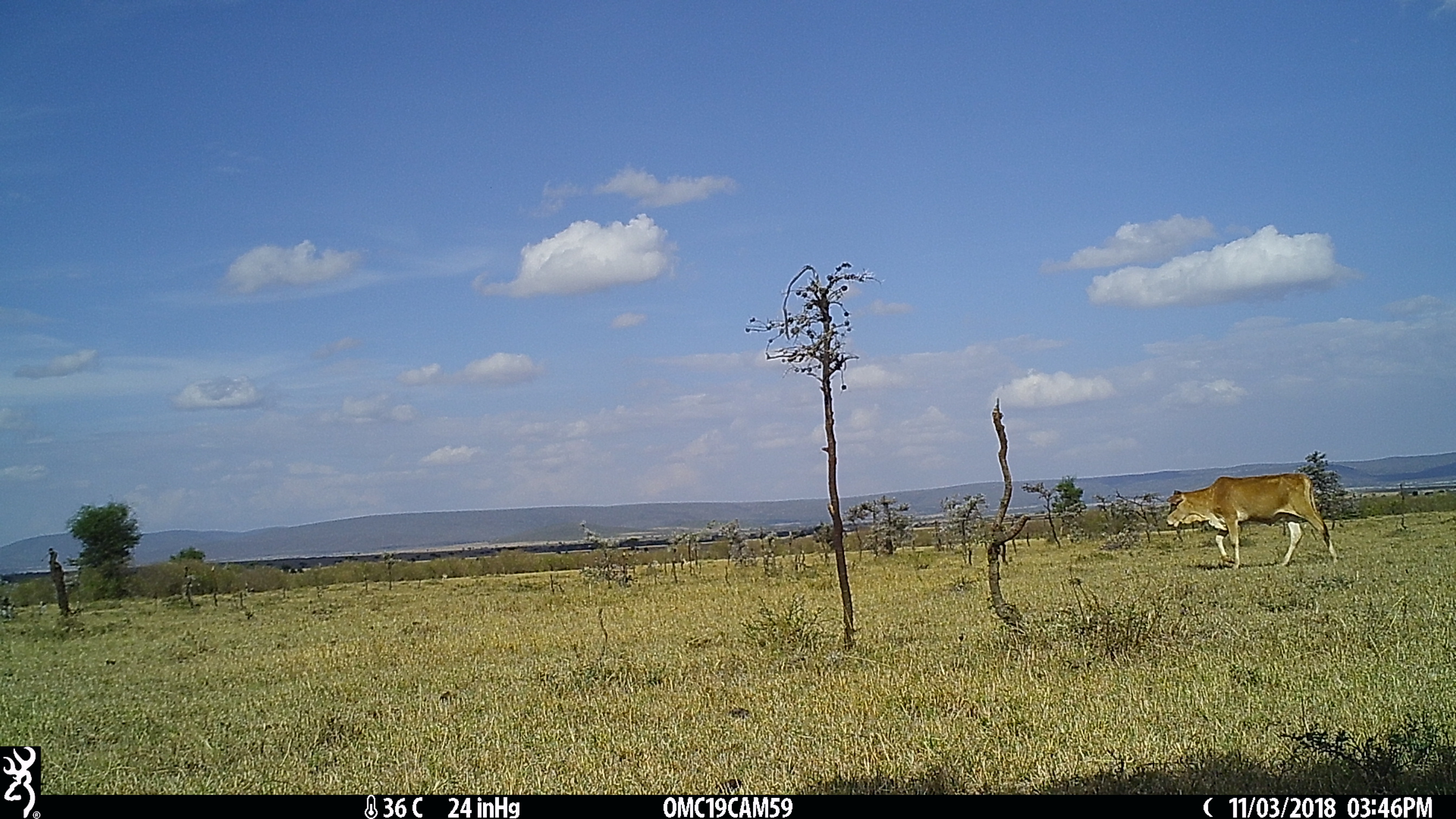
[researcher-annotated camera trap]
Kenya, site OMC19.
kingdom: Animalia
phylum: Chordata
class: Mammalia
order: Artiodactyla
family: Bovidae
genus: Bos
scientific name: Bos taurus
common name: cattle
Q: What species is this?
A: Cattle (Bos taurus).